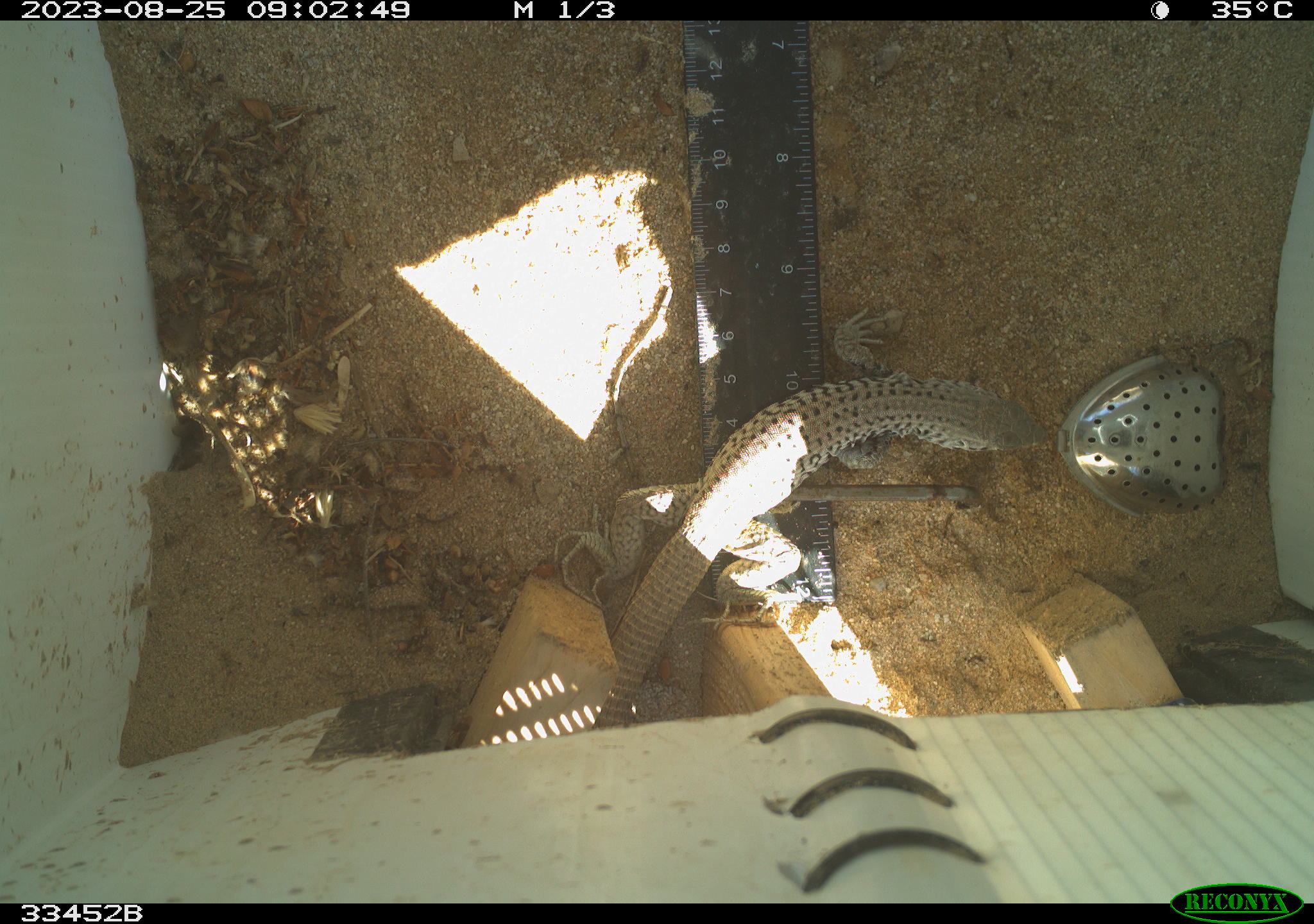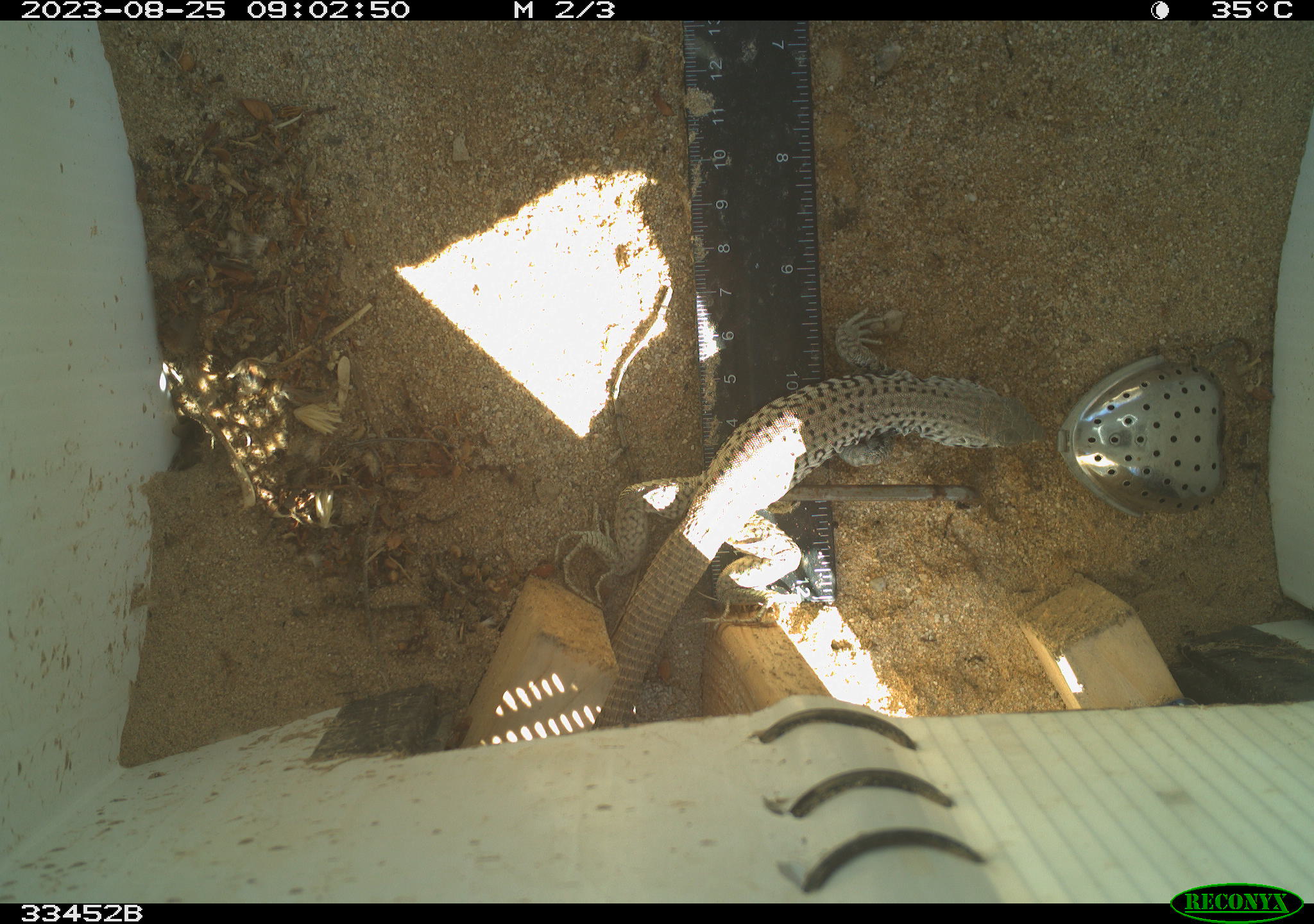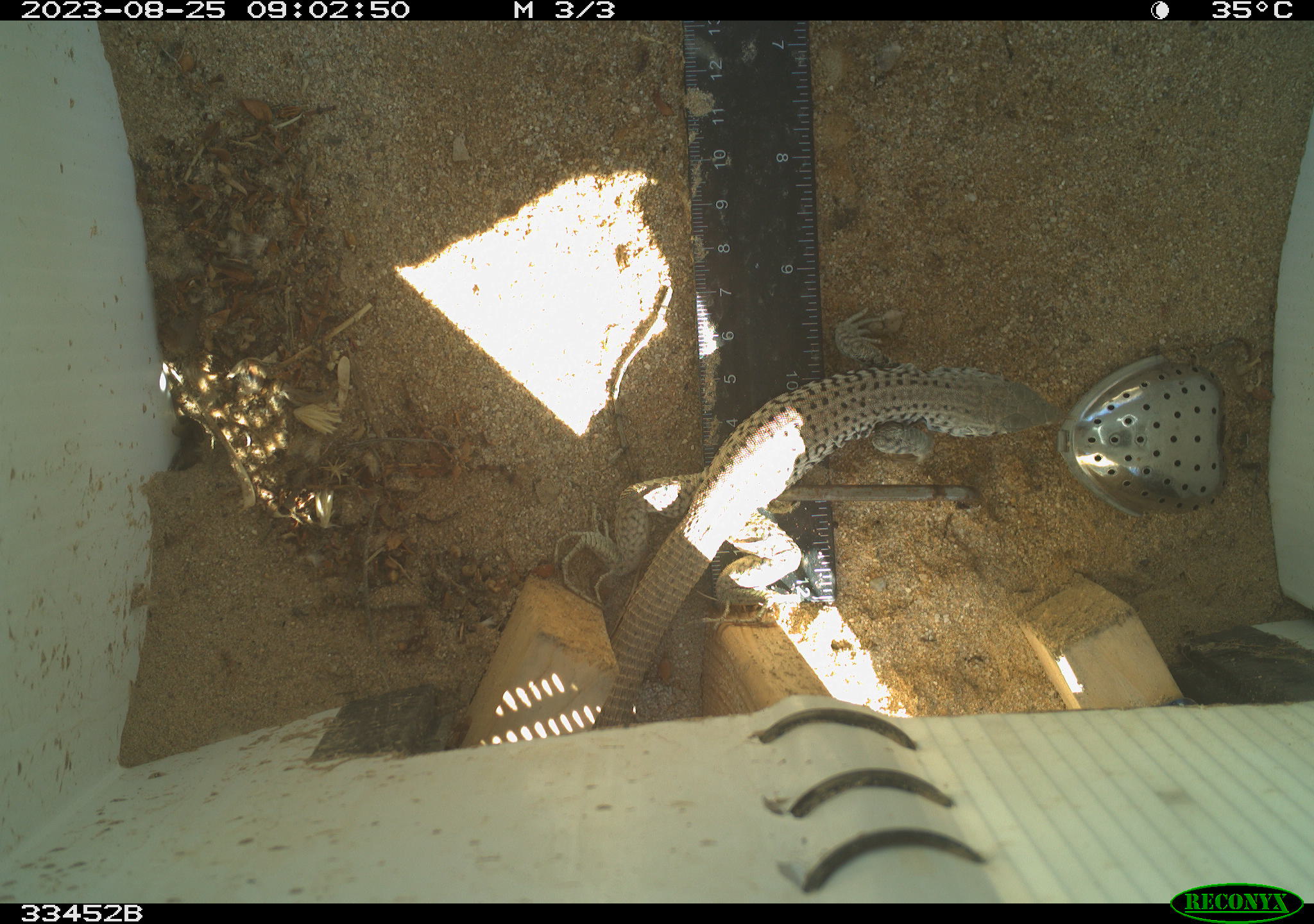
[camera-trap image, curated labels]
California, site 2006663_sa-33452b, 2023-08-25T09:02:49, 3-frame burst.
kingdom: Animalia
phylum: Chordata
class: Reptilia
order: Squamata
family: Teiidae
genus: Aspidoscelis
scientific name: Aspidoscelis tigris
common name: western whiptail